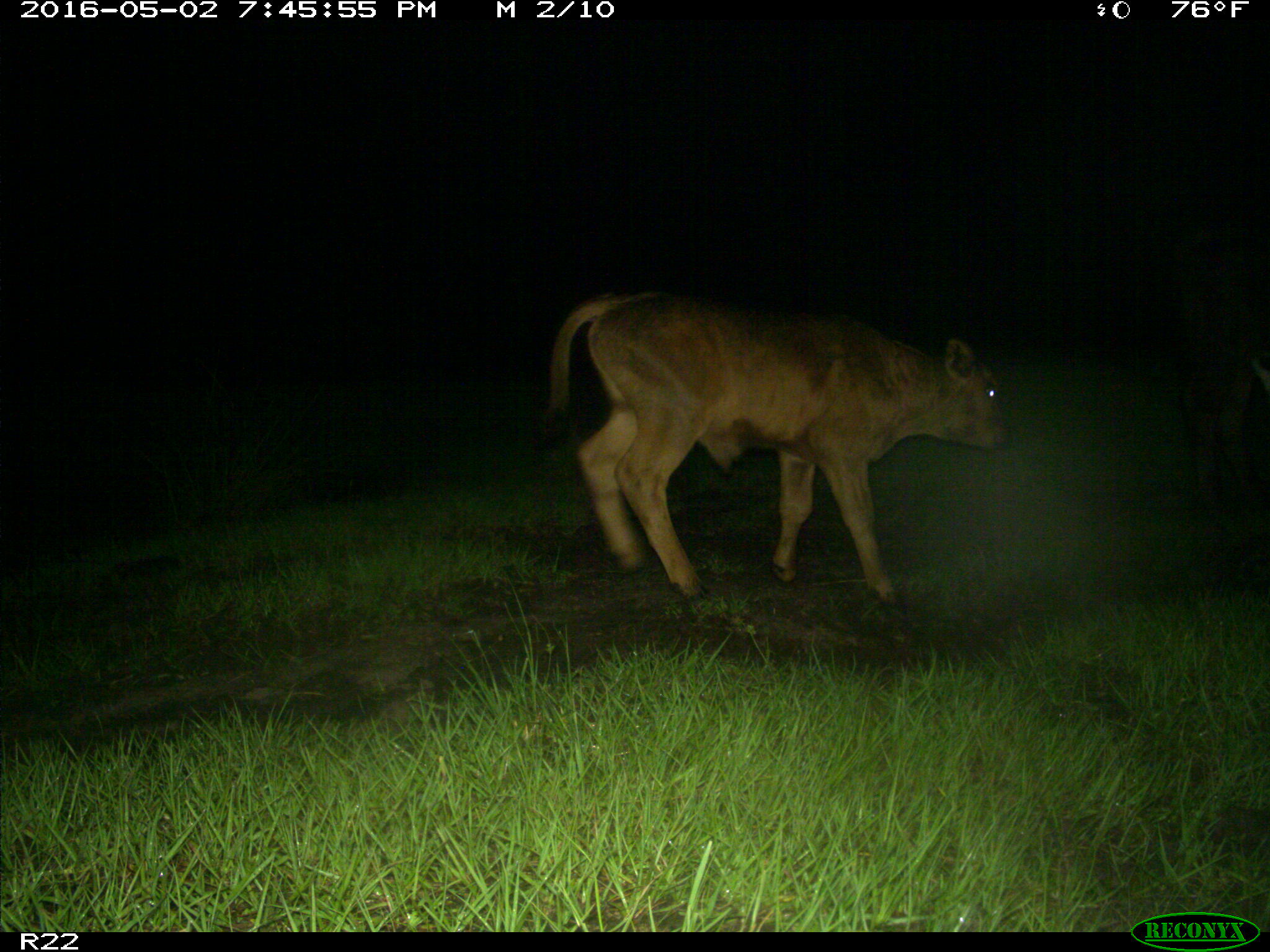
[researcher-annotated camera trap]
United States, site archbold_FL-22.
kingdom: Animalia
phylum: Chordata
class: Mammalia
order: Artiodactyla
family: Bovidae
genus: Bos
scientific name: Bos taurus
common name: domestic cow